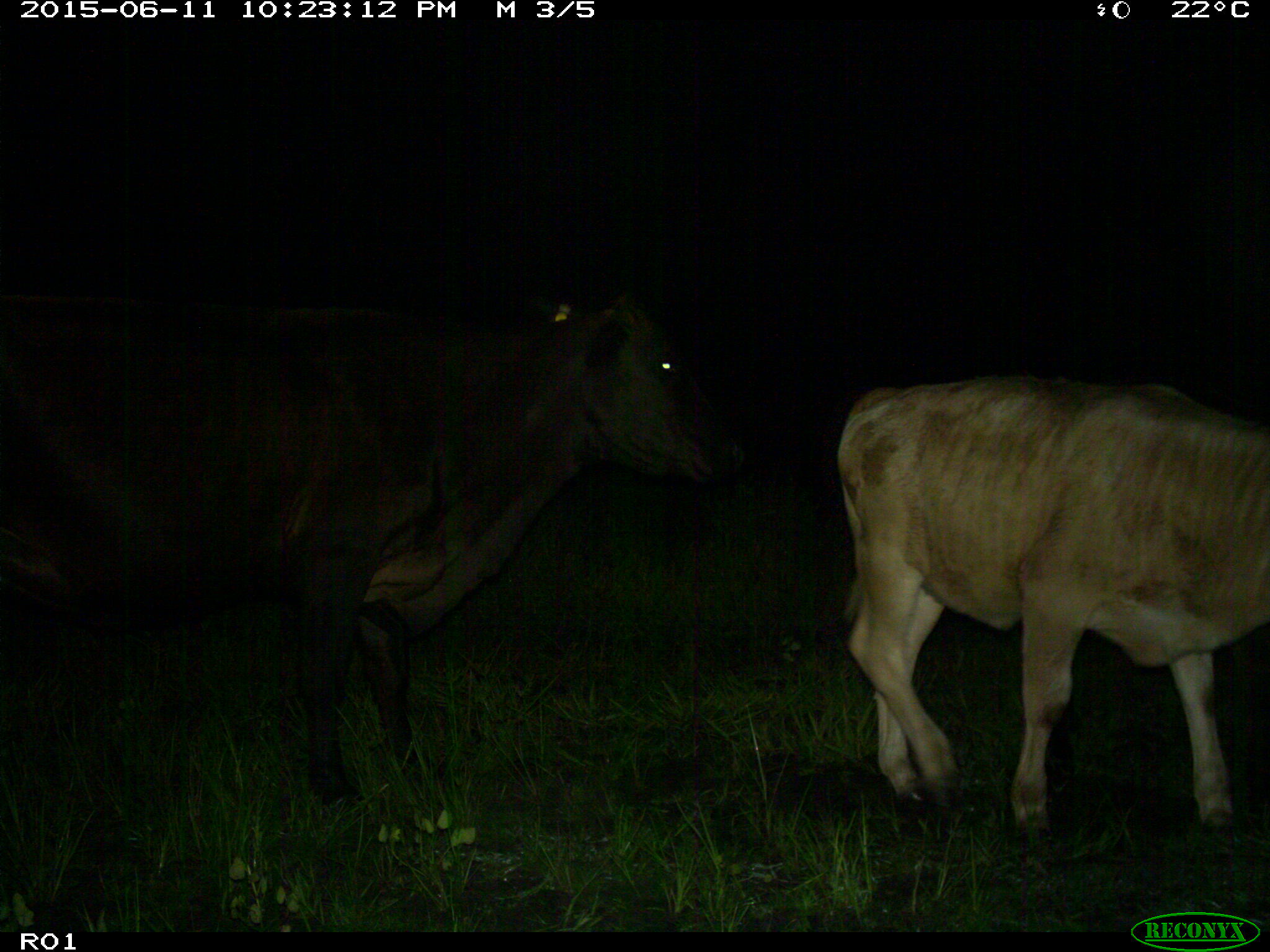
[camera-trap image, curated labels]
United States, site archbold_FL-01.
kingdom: Animalia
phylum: Chordata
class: Mammalia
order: Artiodactyla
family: Bovidae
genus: Bos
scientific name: Bos taurus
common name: domestic cow